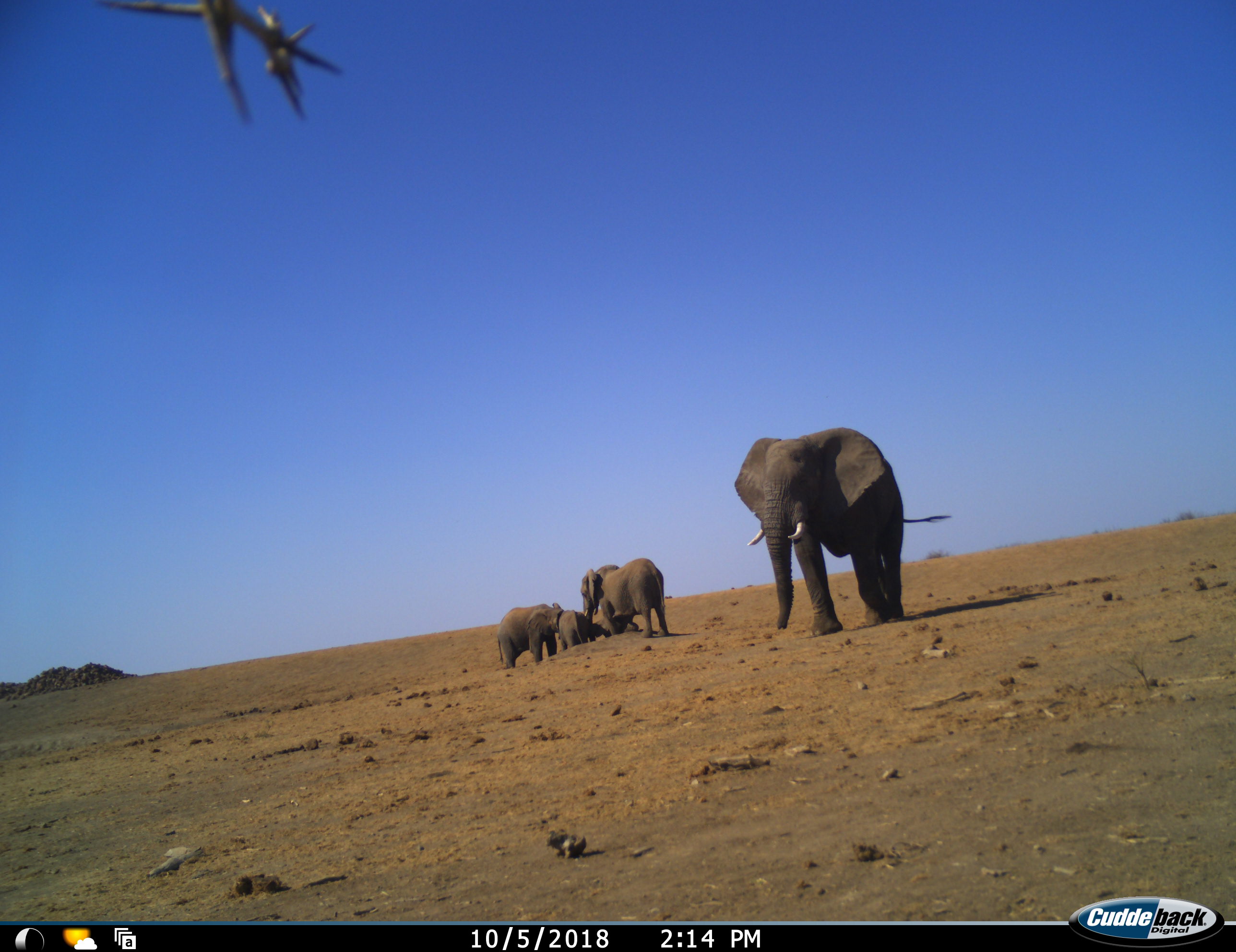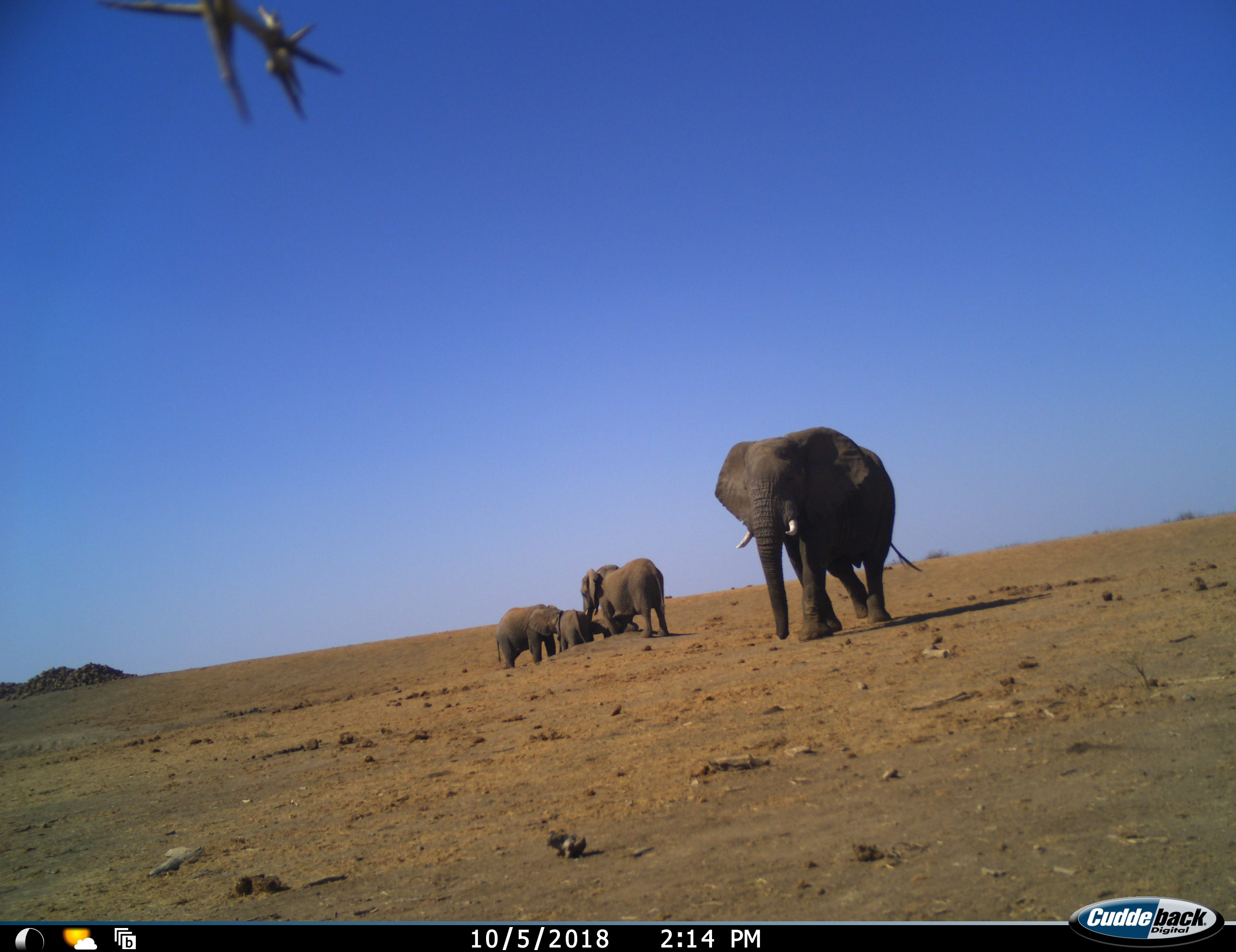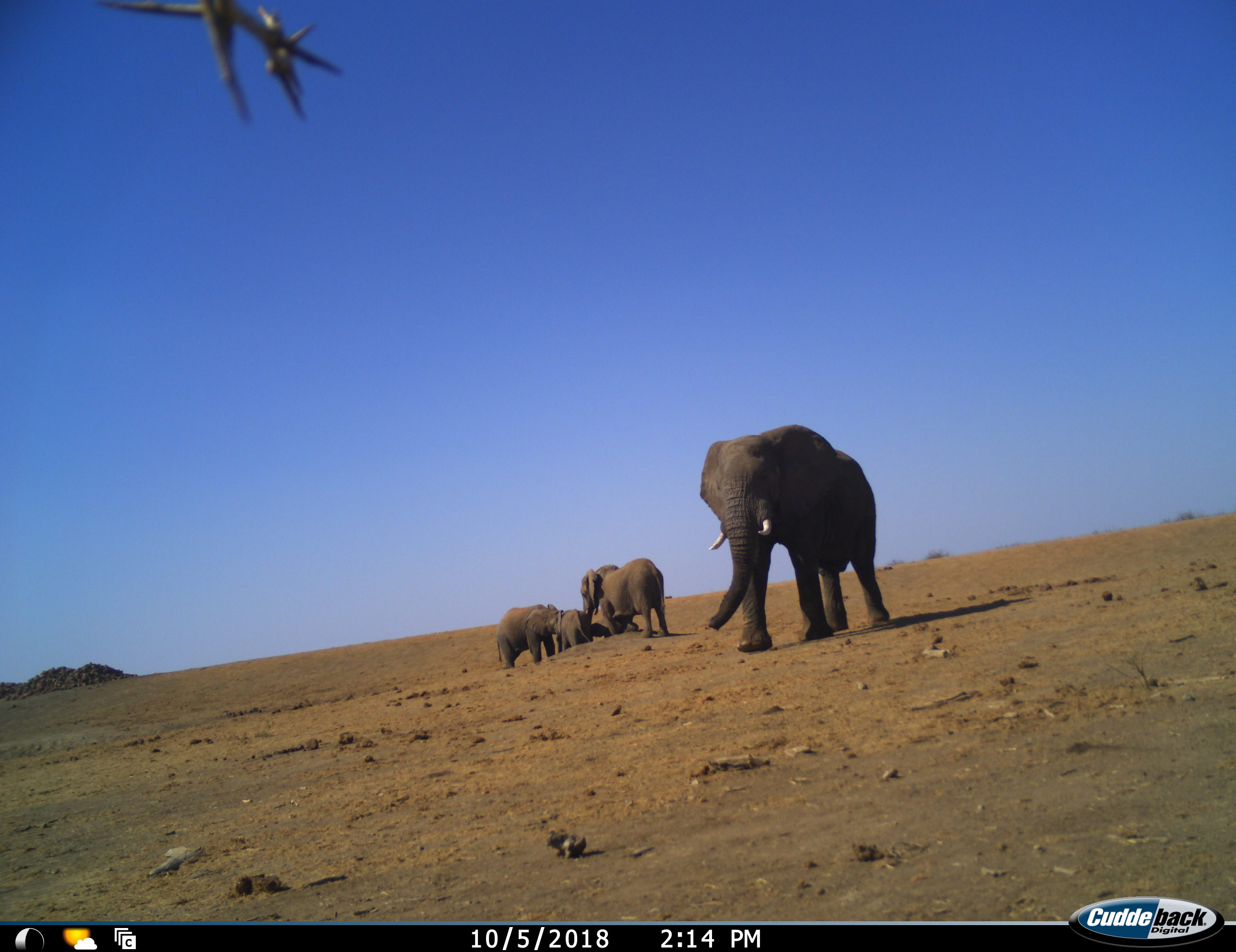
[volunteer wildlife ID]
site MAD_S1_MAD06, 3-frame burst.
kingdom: Animalia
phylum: Chordata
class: Mammalia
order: Proboscidea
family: Elephantidae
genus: Loxodonta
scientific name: Loxodonta africana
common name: african bush elephant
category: elephant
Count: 4.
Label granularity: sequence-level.